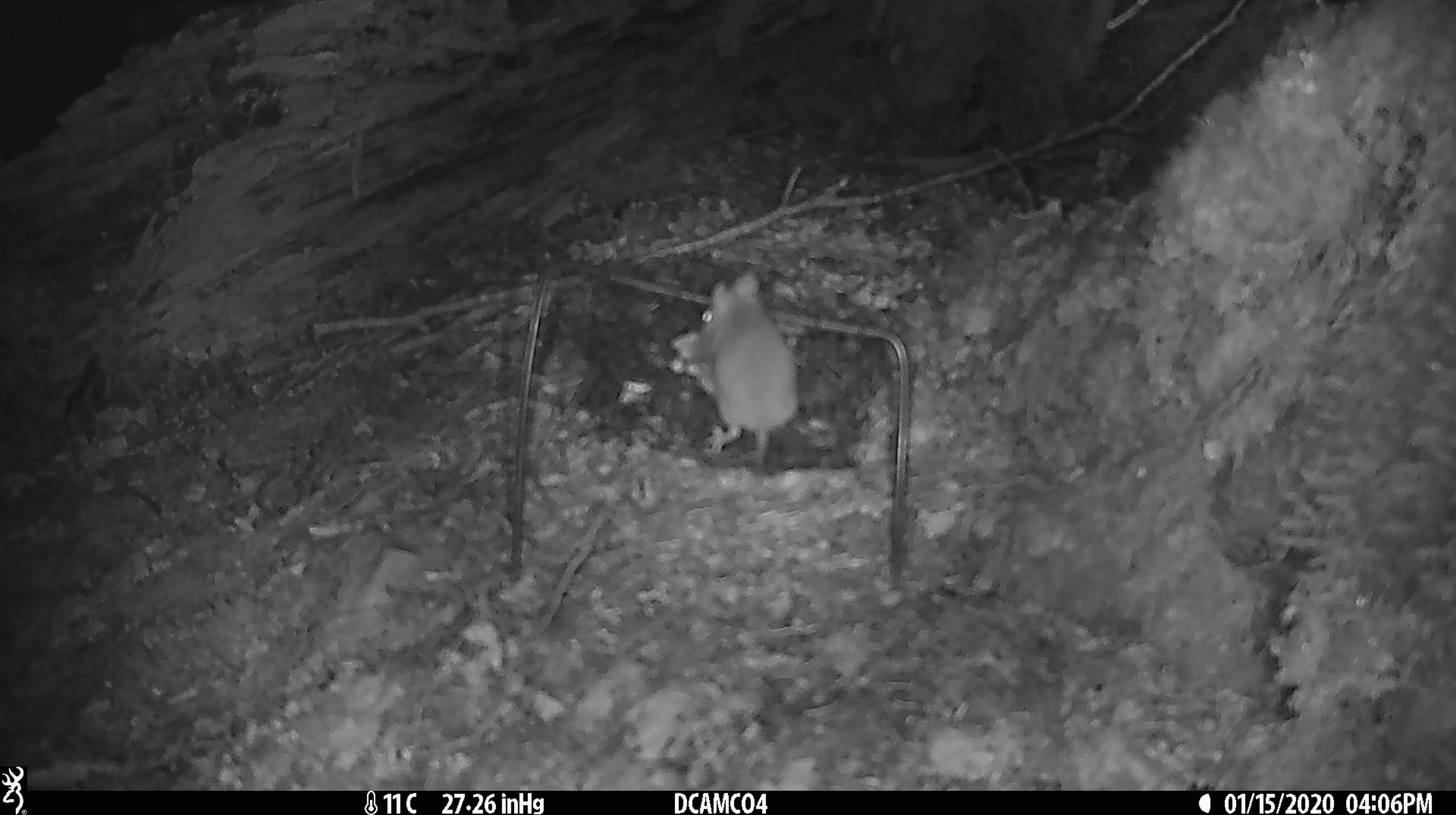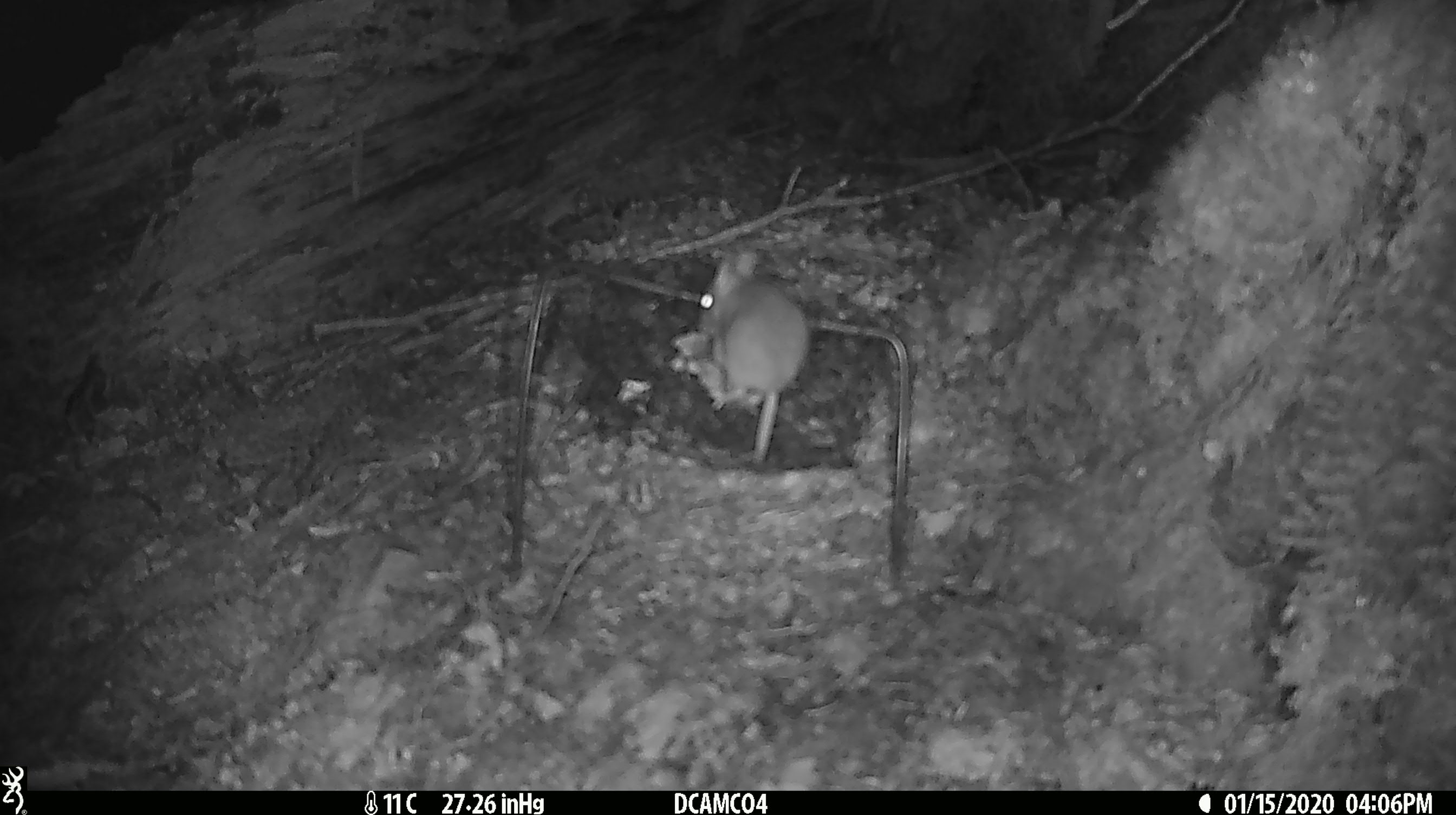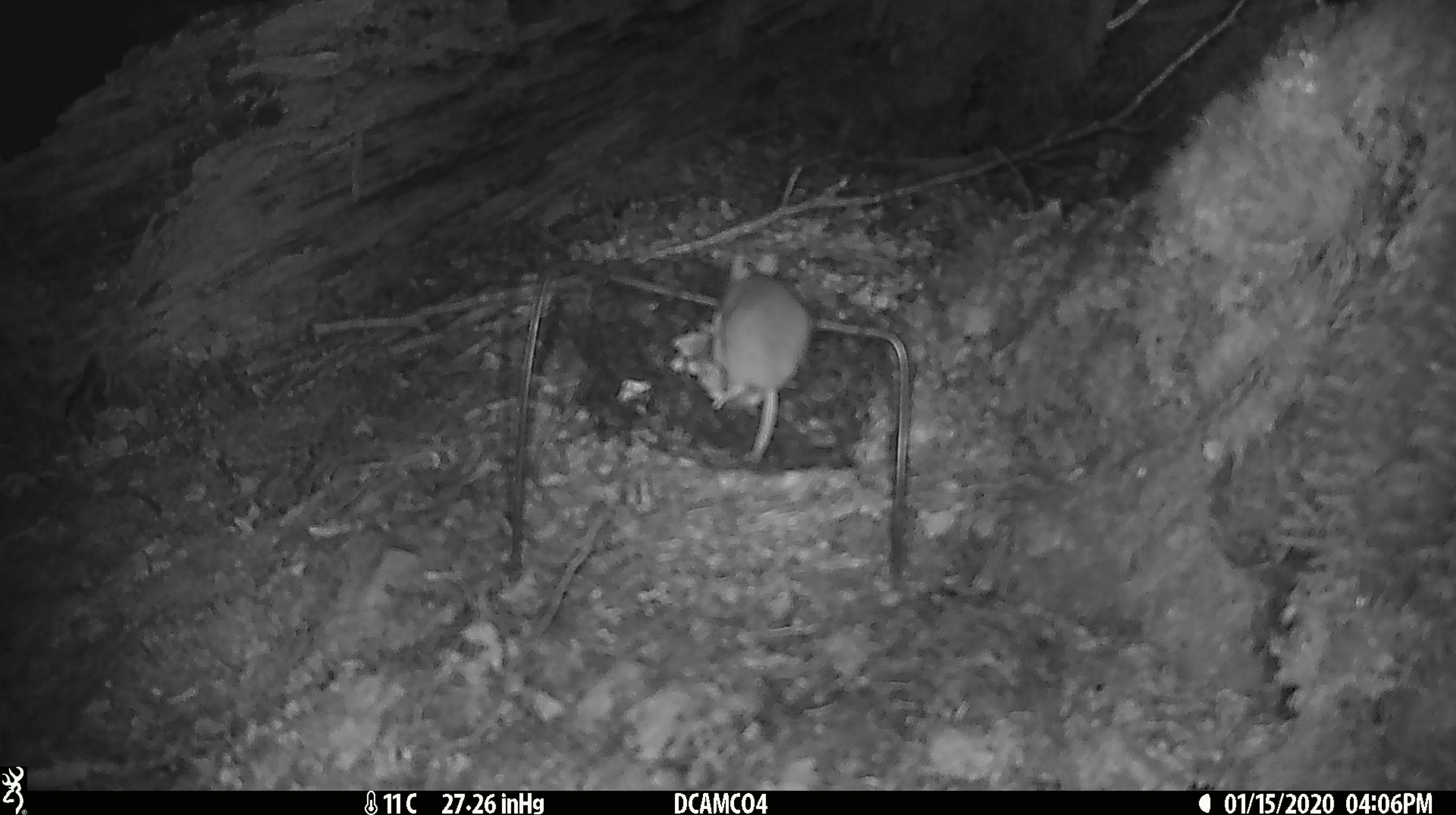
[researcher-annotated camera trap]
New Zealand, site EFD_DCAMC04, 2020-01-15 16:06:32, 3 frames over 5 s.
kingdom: Animalia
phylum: Chordata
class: Mammalia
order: Rodentia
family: Muridae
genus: Mus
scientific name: Mus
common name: mouse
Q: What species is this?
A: Mouse (Mus).